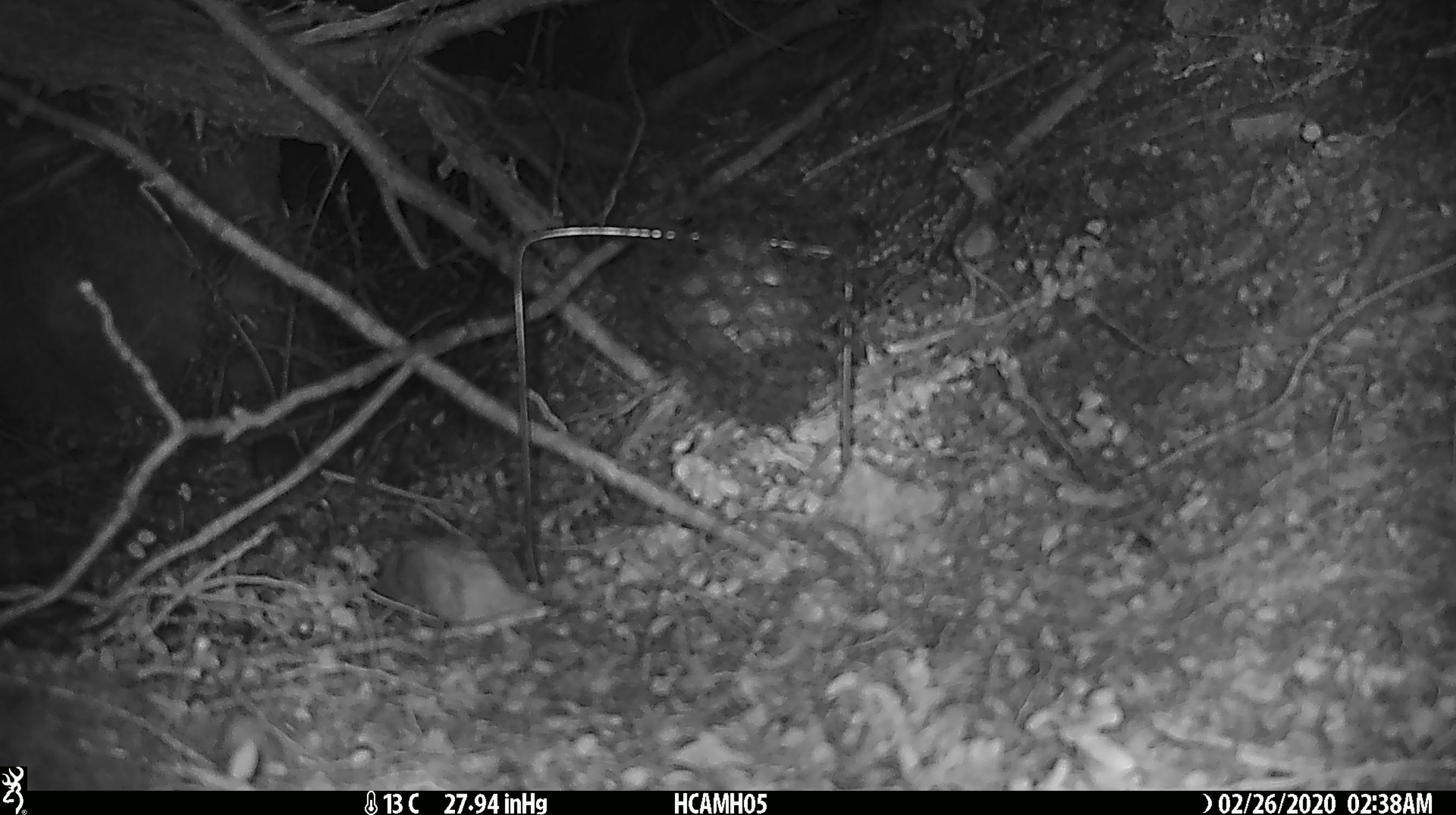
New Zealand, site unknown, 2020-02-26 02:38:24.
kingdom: Animalia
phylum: Chordata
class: Mammalia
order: Rodentia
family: Muridae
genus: Mus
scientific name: Mus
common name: mouse